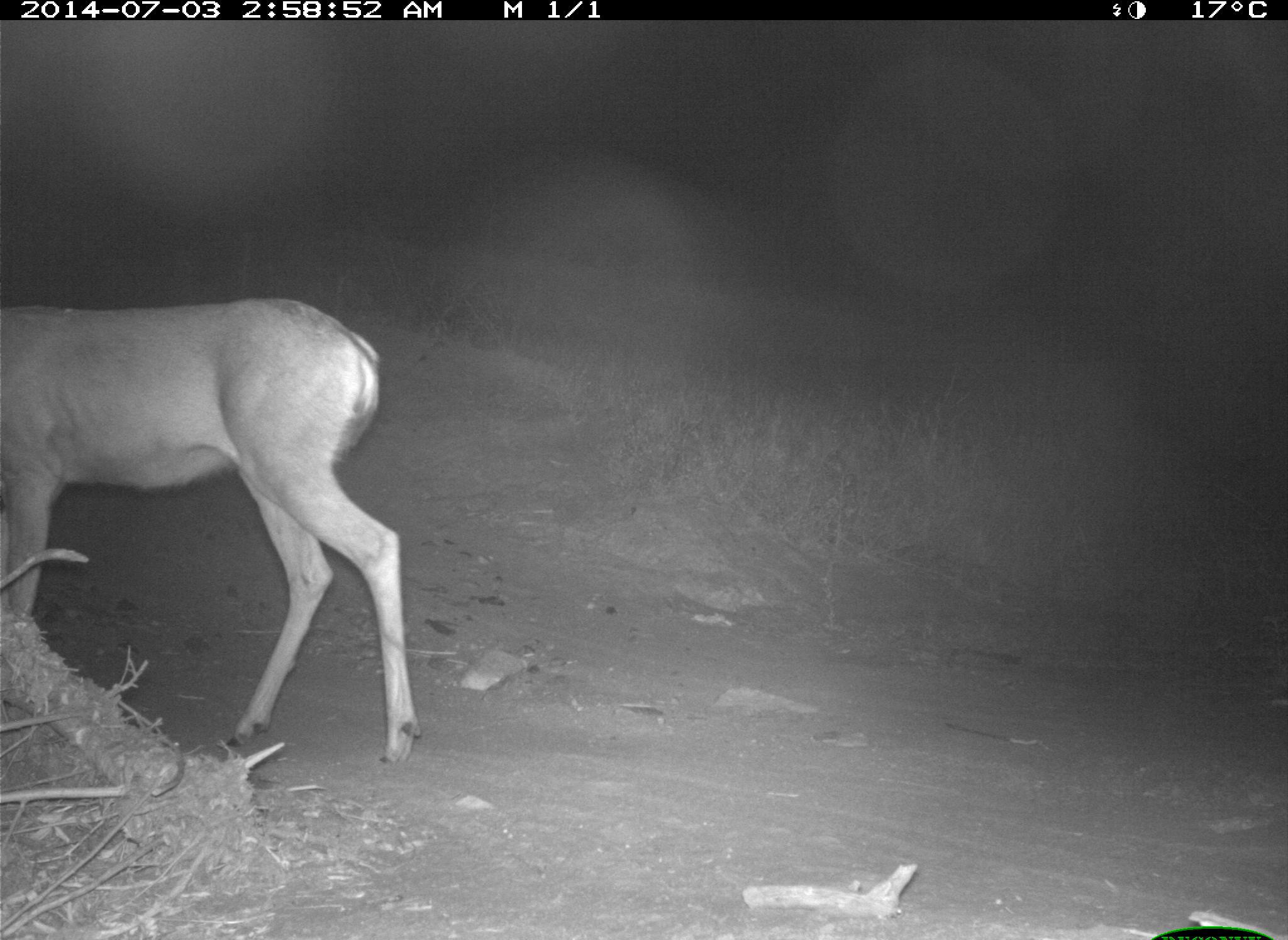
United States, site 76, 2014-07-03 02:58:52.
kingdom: Animalia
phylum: Chordata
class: Mammalia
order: Artiodactyla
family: Cervidae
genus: Odocoileus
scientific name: Odocoileus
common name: deer